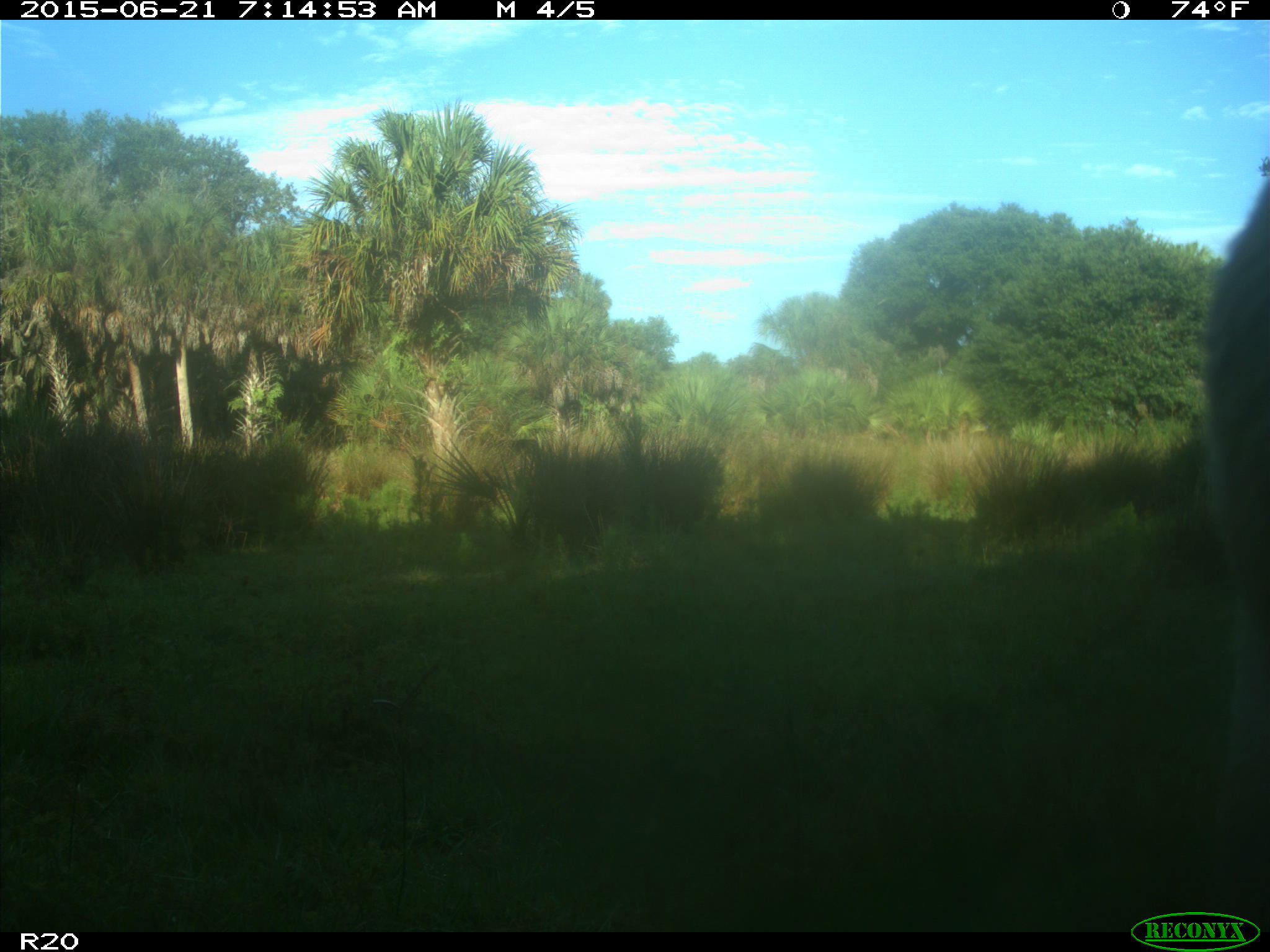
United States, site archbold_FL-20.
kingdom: Animalia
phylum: Chordata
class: Mammalia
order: Artiodactyla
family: Bovidae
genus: Bos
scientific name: Bos taurus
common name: domestic cow